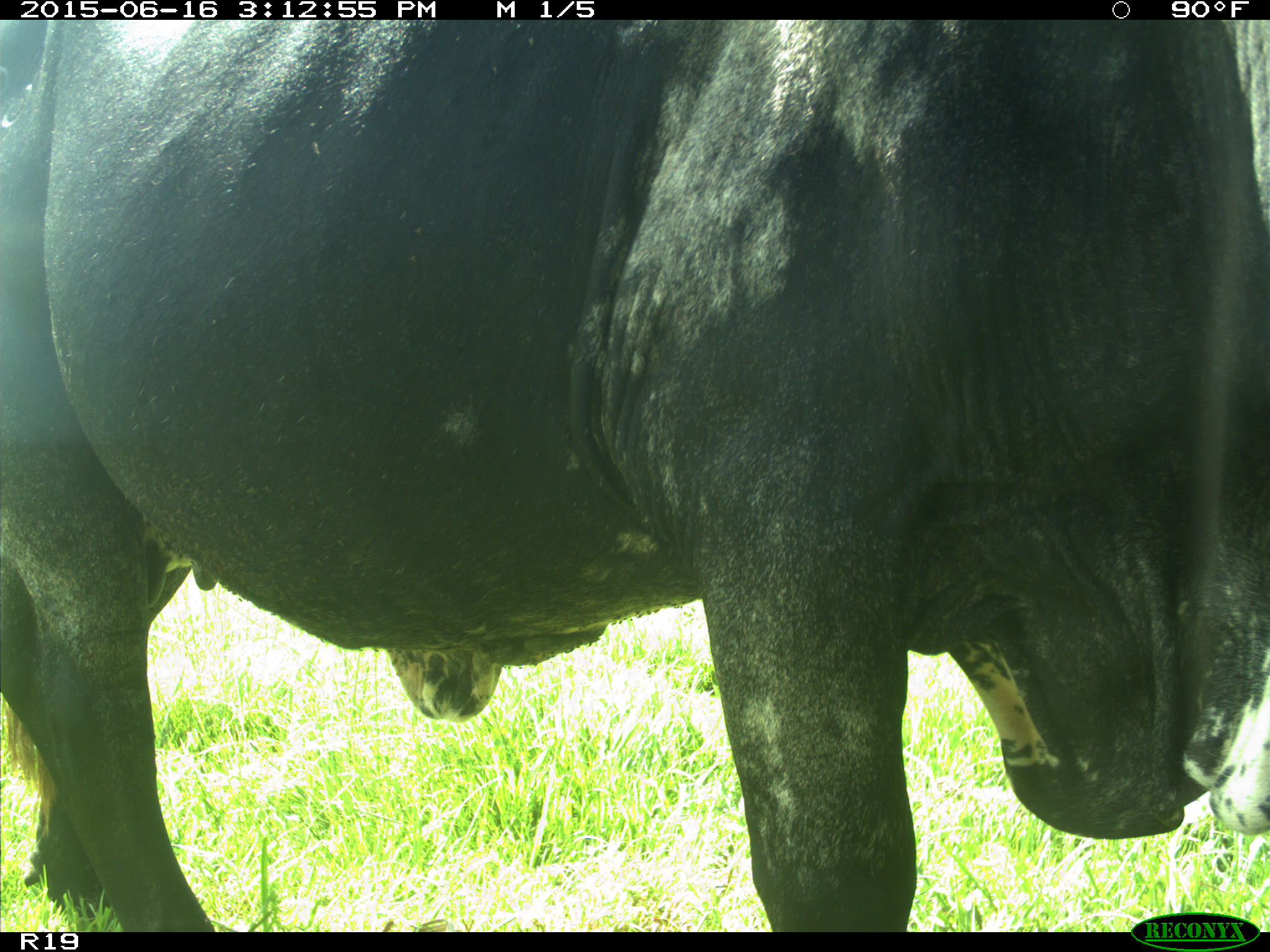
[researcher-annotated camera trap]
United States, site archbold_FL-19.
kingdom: Animalia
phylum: Chordata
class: Mammalia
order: Artiodactyla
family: Bovidae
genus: Bos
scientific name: Bos taurus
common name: domestic cow